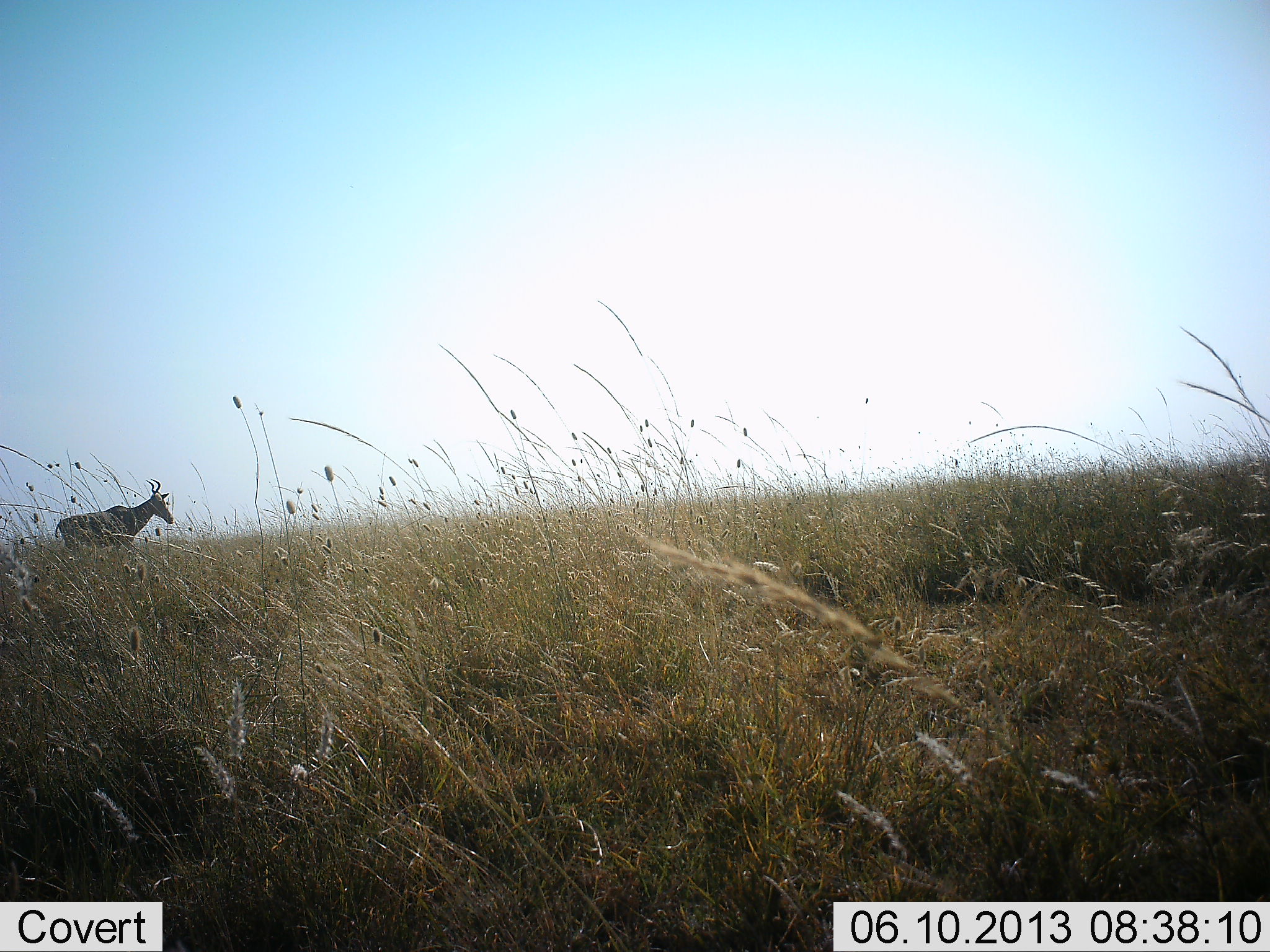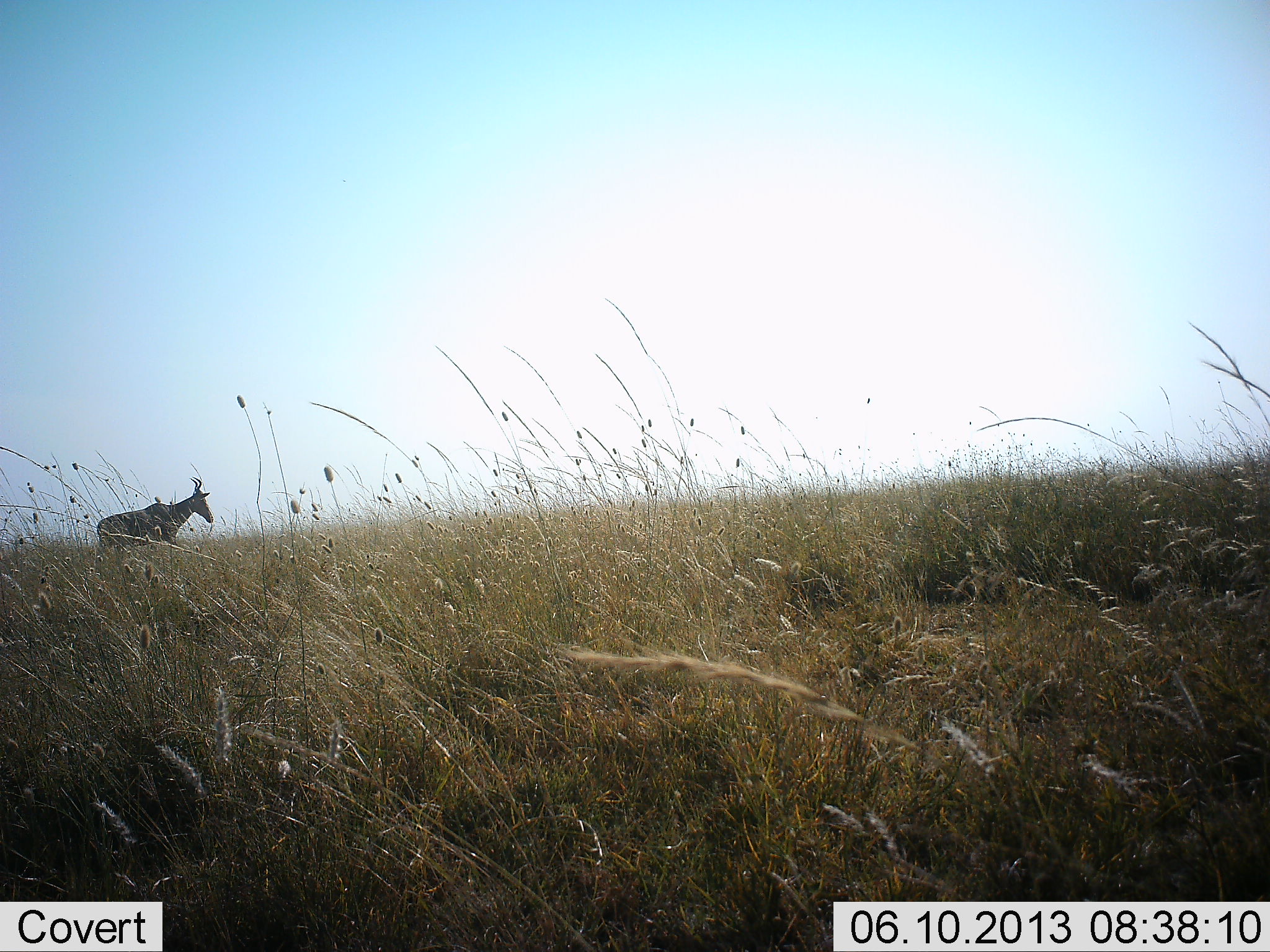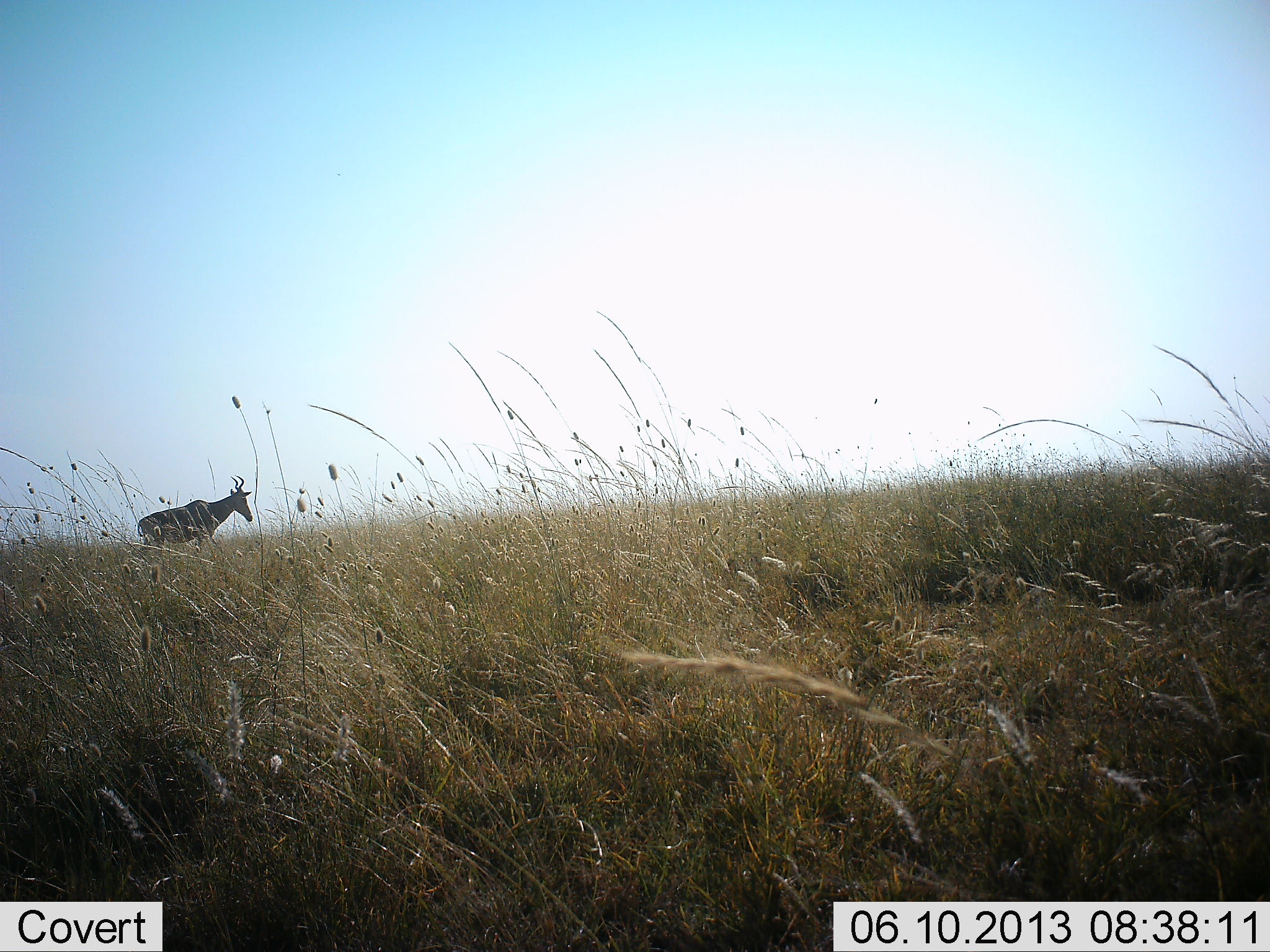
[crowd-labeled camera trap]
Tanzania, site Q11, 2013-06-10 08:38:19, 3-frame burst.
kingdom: Animalia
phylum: Chordata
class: Mammalia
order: Artiodactyla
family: Bovidae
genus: Alcelaphus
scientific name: Alcelaphus buselaphus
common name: hartebeest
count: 1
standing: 10%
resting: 0%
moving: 90%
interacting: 0%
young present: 0%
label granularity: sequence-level